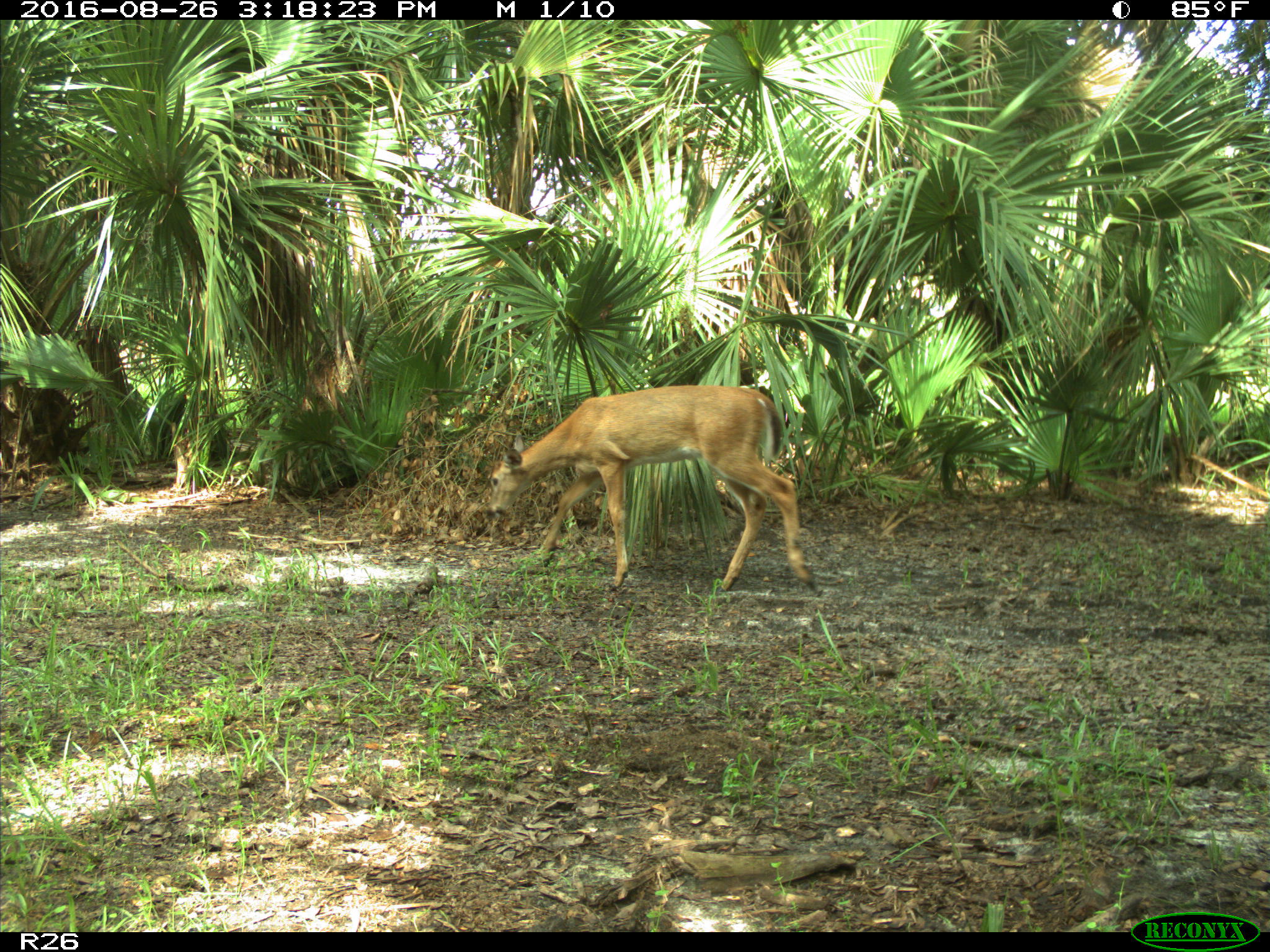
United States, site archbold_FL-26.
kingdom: Animalia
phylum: Chordata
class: Mammalia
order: Artiodactyla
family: Cervidae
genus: Odocoileus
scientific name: Odocoileus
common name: deer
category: unidentified deer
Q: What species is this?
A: Unidentified deer (deer) (Odocoileus).